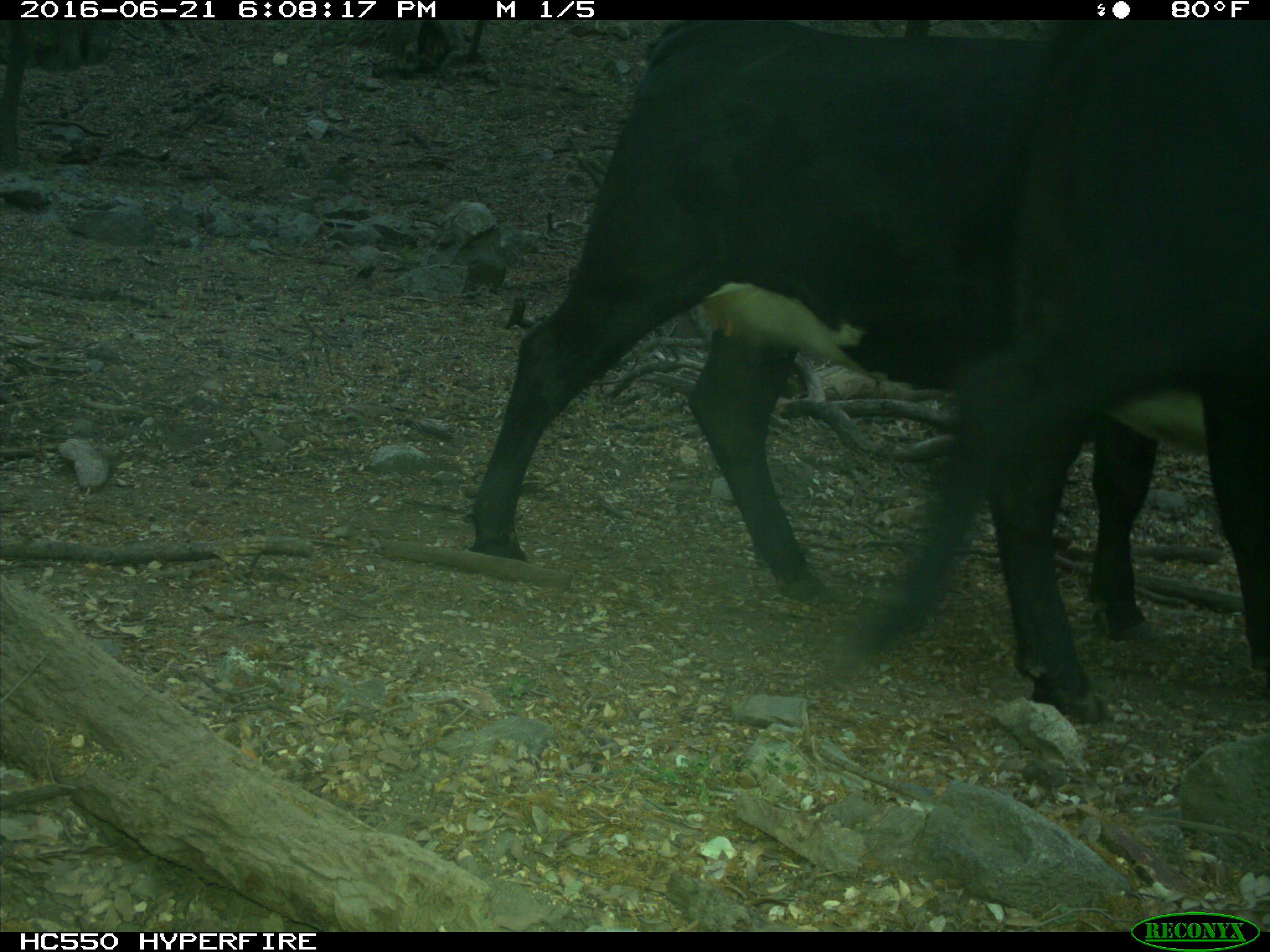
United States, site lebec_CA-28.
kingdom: Animalia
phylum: Chordata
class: Mammalia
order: Artiodactyla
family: Bovidae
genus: Bos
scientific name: Bos taurus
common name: domestic cow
Bos taurus (domestic cow).